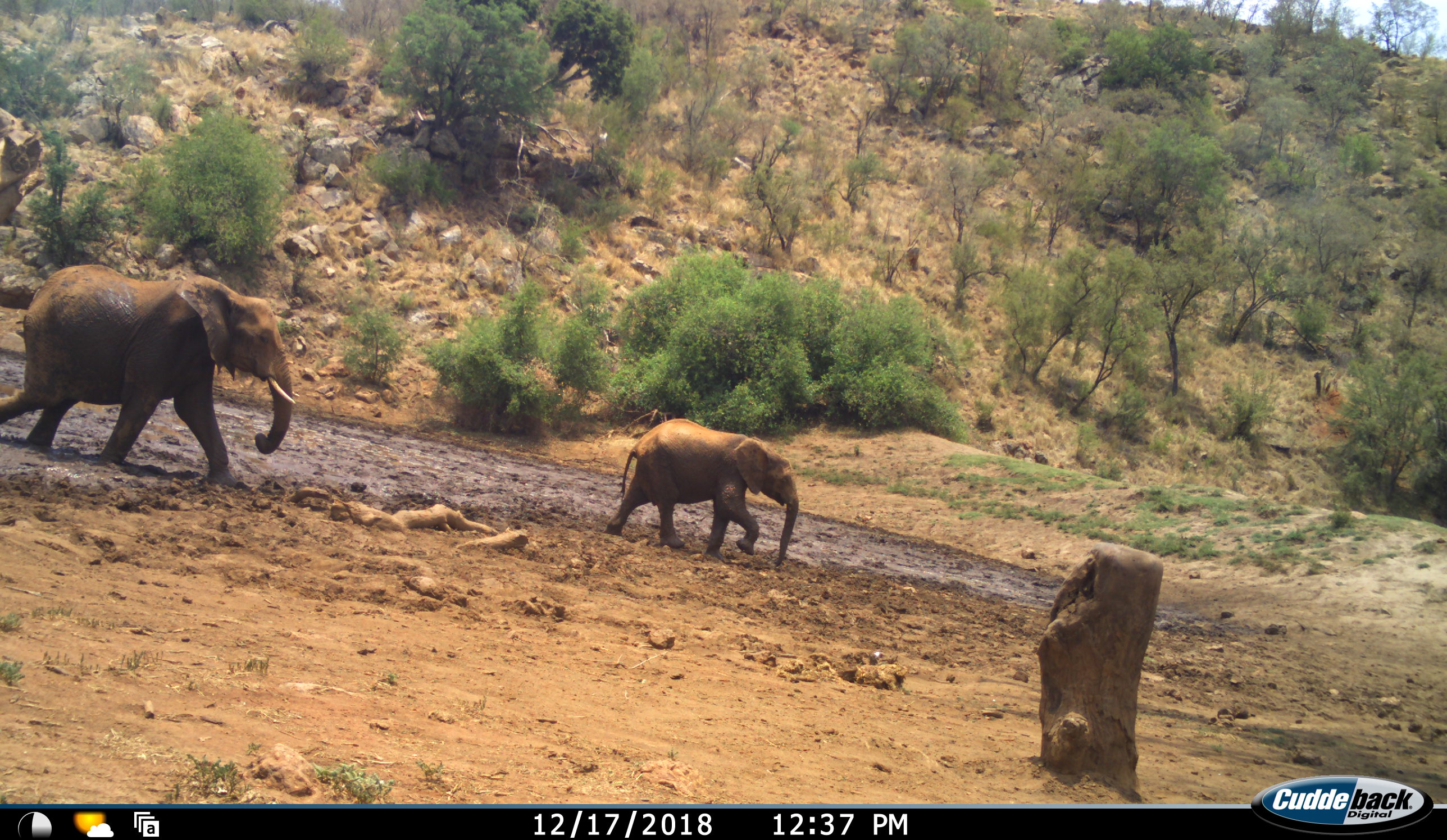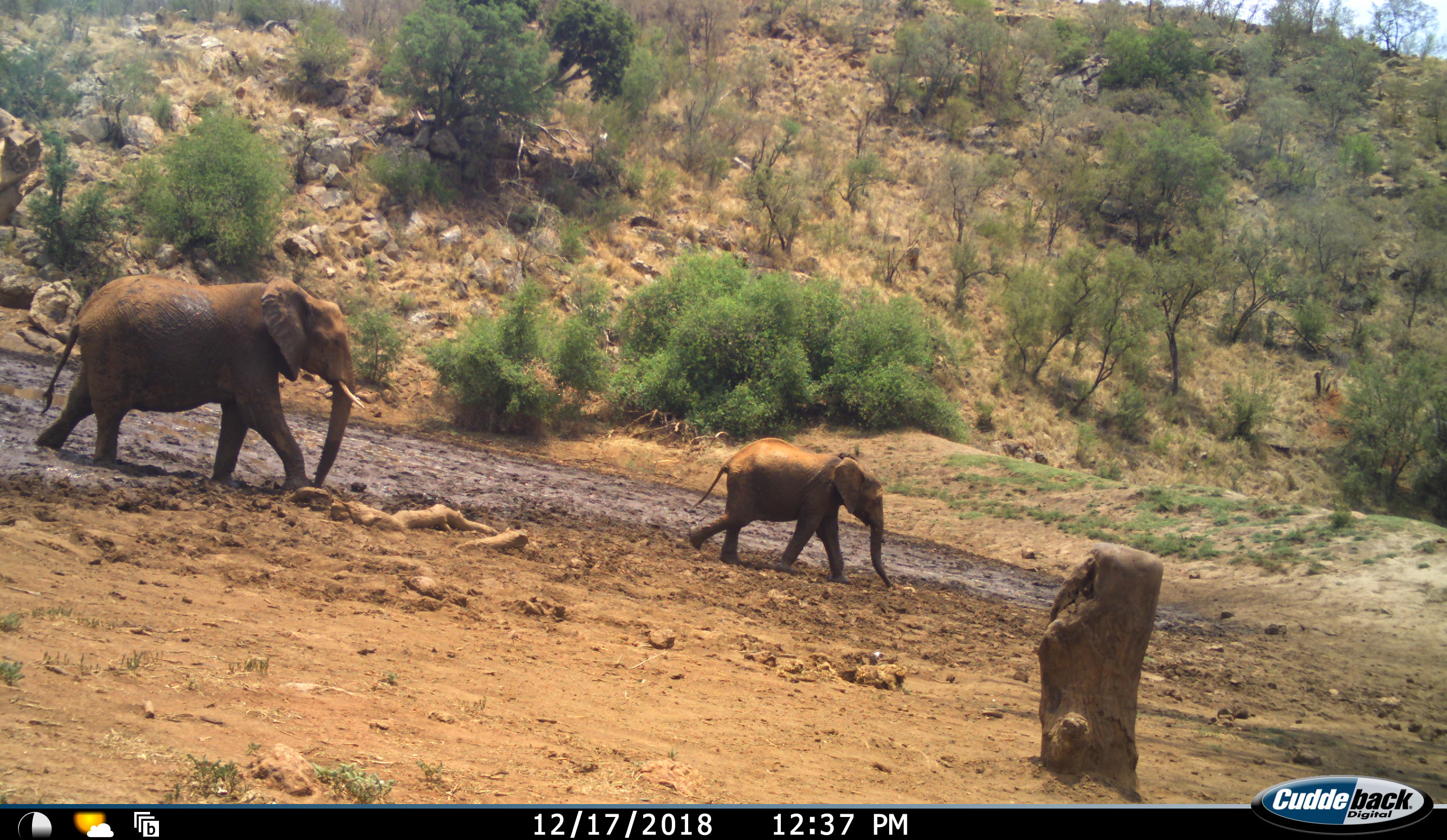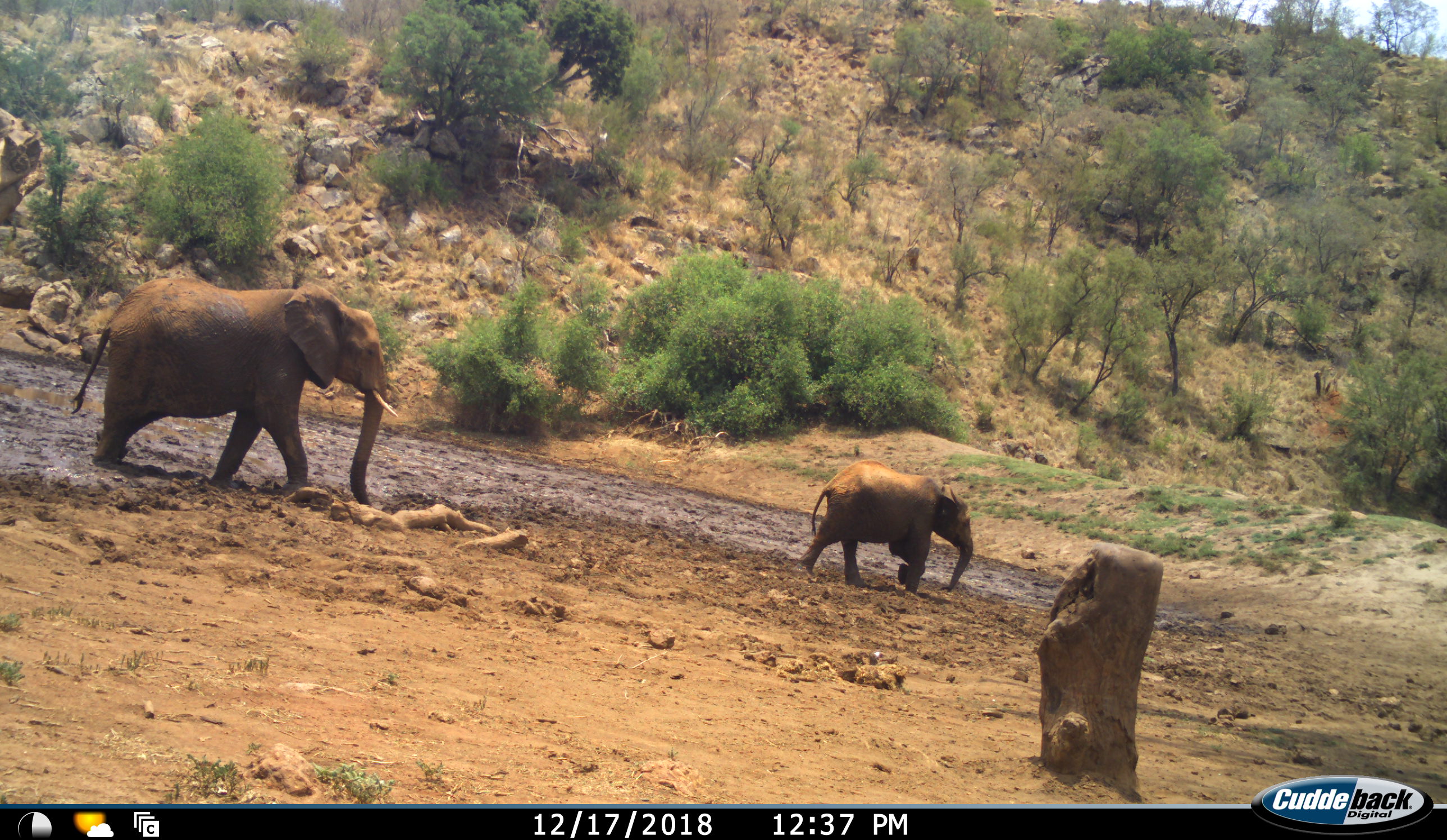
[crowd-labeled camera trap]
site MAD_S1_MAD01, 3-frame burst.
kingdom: Animalia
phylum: Chordata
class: Mammalia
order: Proboscidea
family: Elephantidae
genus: Loxodonta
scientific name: Loxodonta africana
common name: african bush elephant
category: elephant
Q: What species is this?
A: Elephant (african bush elephant) (Loxodonta africana).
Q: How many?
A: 2.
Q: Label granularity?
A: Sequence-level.